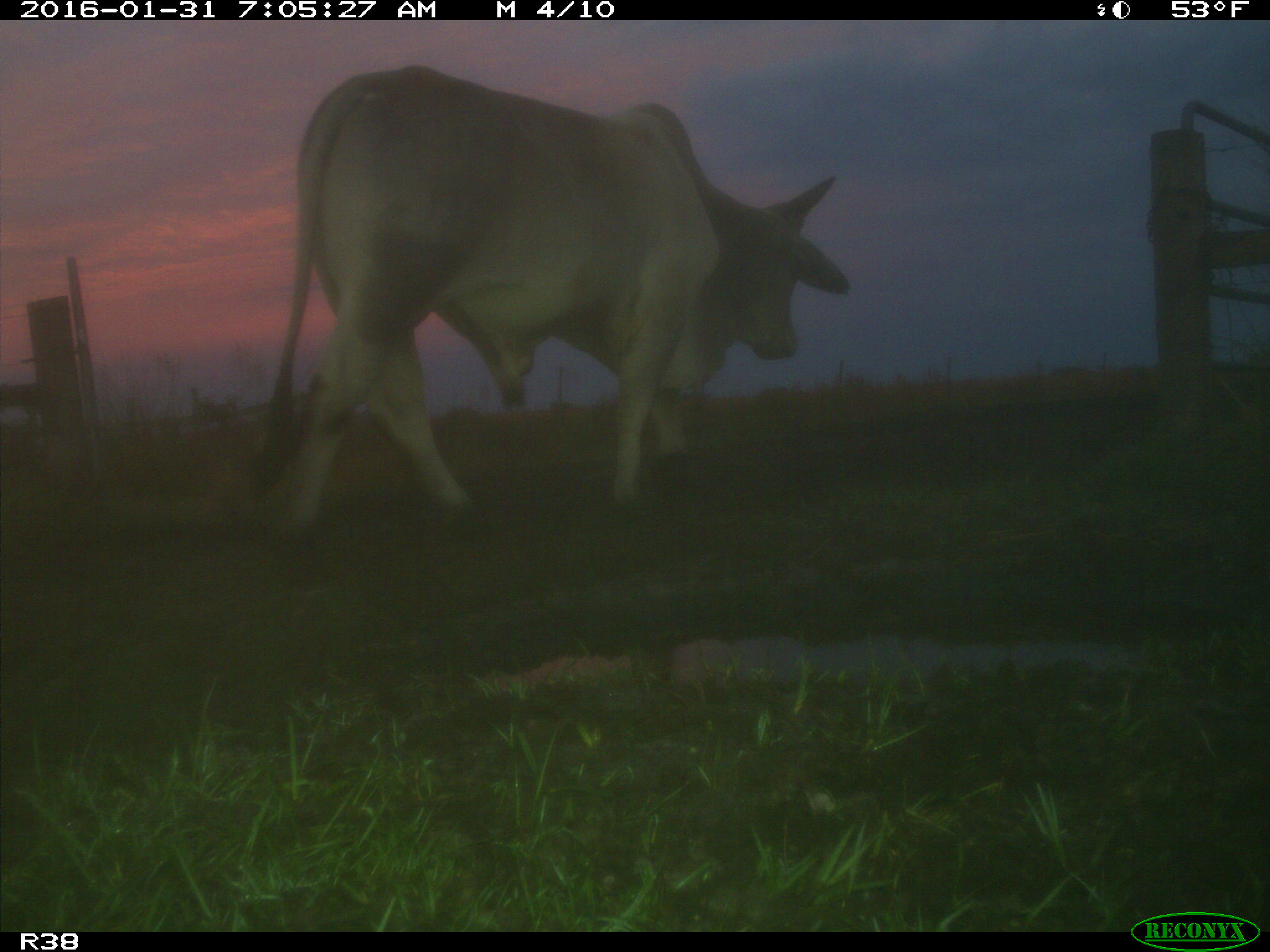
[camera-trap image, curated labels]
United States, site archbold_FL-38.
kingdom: Animalia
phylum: Chordata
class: Mammalia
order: Artiodactyla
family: Bovidae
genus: Bos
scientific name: Bos taurus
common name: domestic cow